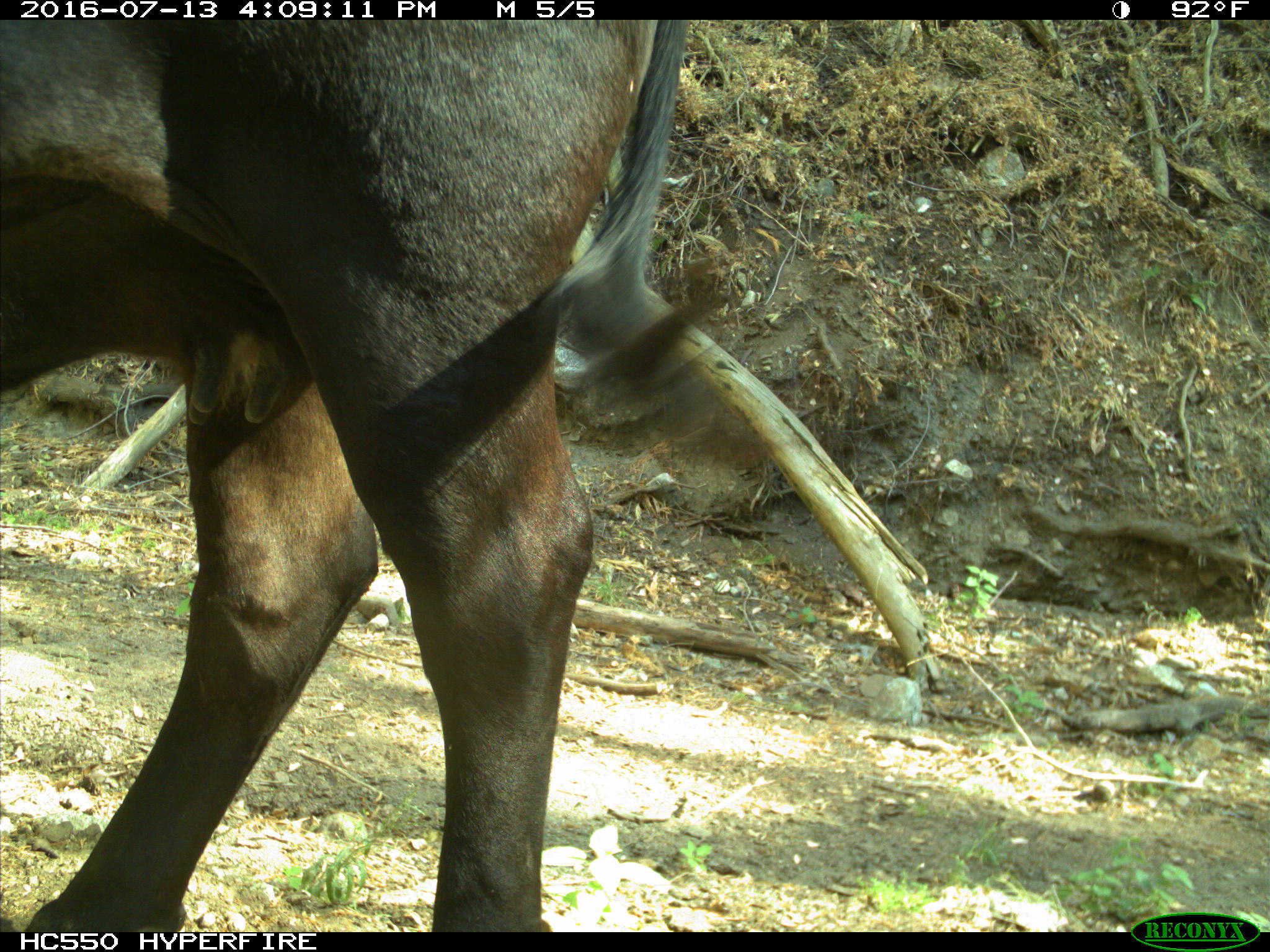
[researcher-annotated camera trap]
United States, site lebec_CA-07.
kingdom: Animalia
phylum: Chordata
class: Mammalia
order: Artiodactyla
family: Bovidae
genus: Bos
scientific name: Bos taurus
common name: domestic cow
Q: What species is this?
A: Bos taurus (domestic cow).